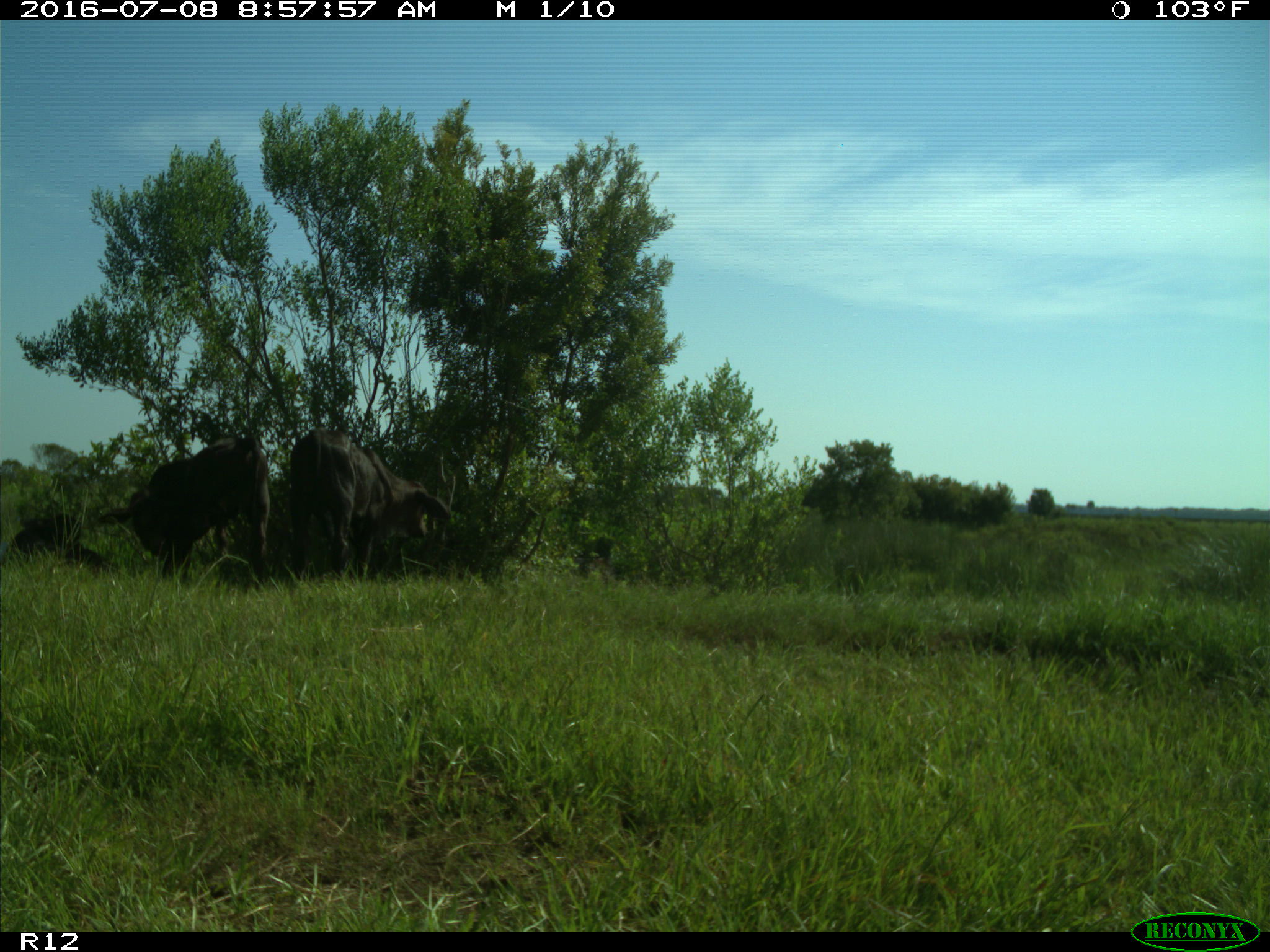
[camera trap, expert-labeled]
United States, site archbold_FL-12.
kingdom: Animalia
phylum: Chordata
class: Mammalia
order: Artiodactyla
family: Bovidae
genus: Bos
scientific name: Bos taurus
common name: domestic cow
Bos taurus (domestic cow).